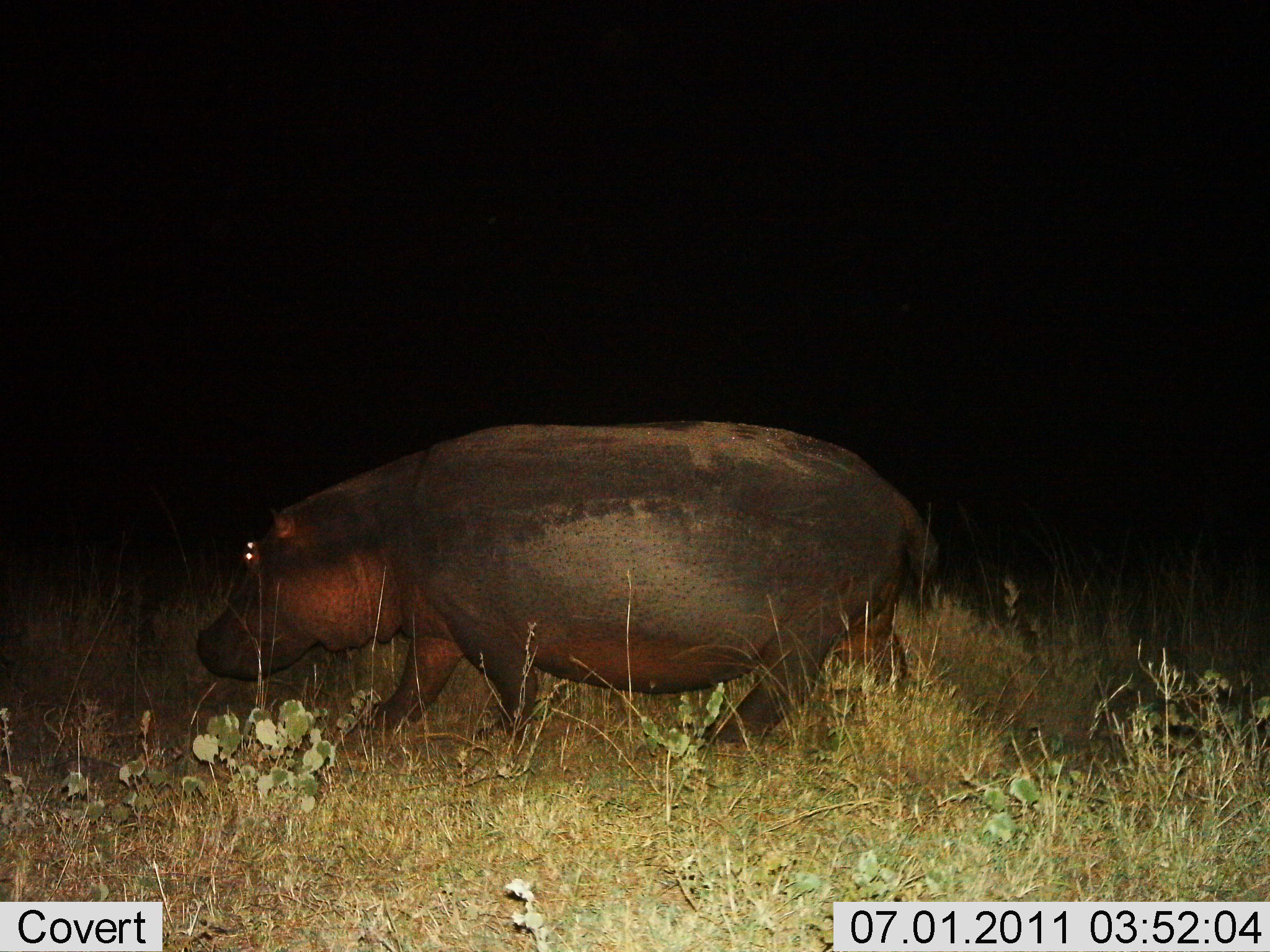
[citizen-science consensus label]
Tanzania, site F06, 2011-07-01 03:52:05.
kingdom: Animalia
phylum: Chordata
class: Mammalia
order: Artiodactyla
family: Hippopotamidae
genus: Hippopotamus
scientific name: Hippopotamus amphibius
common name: hippopotamus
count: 1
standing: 18%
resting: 0%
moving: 91%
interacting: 0%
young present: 0%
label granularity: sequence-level